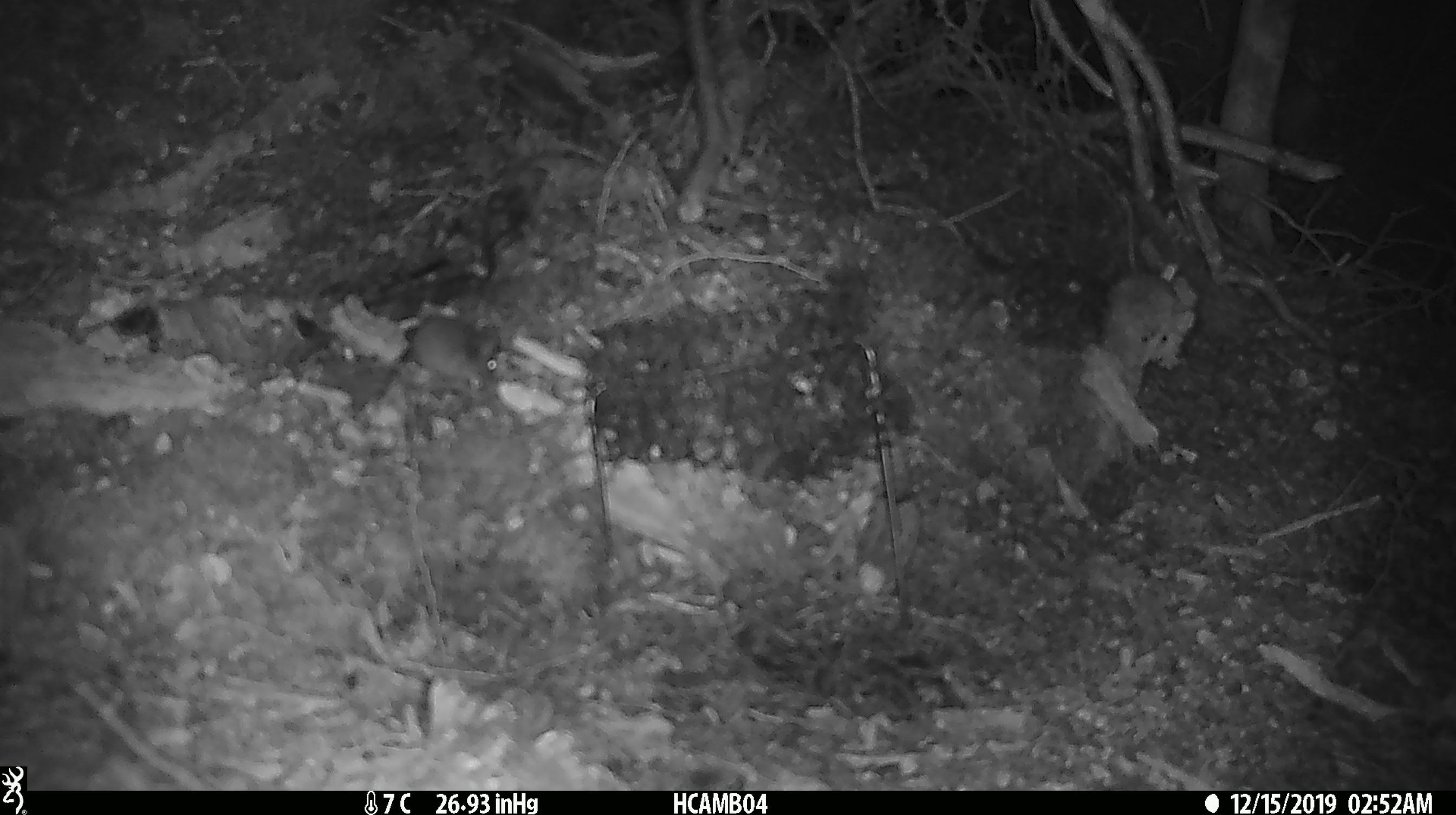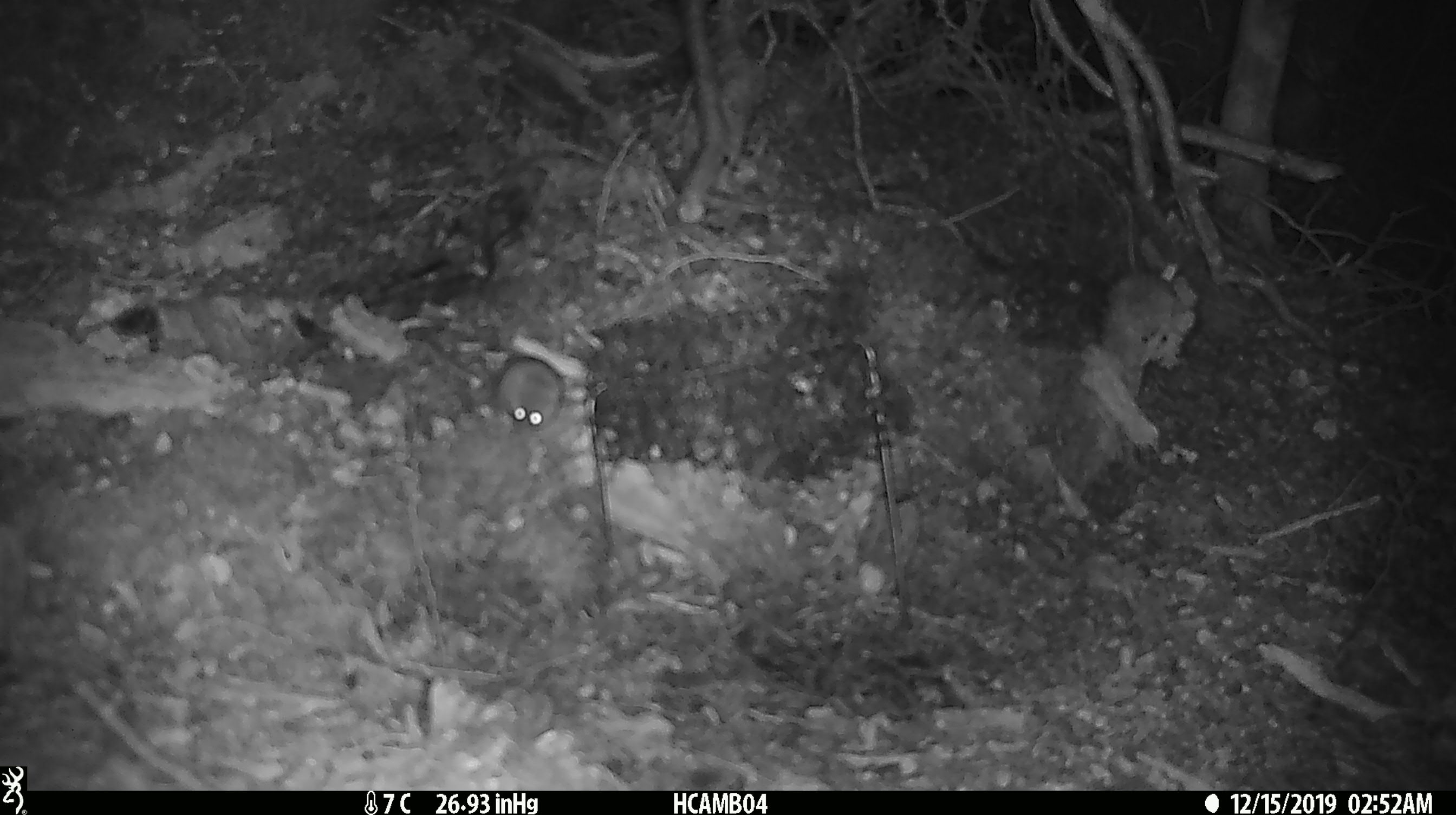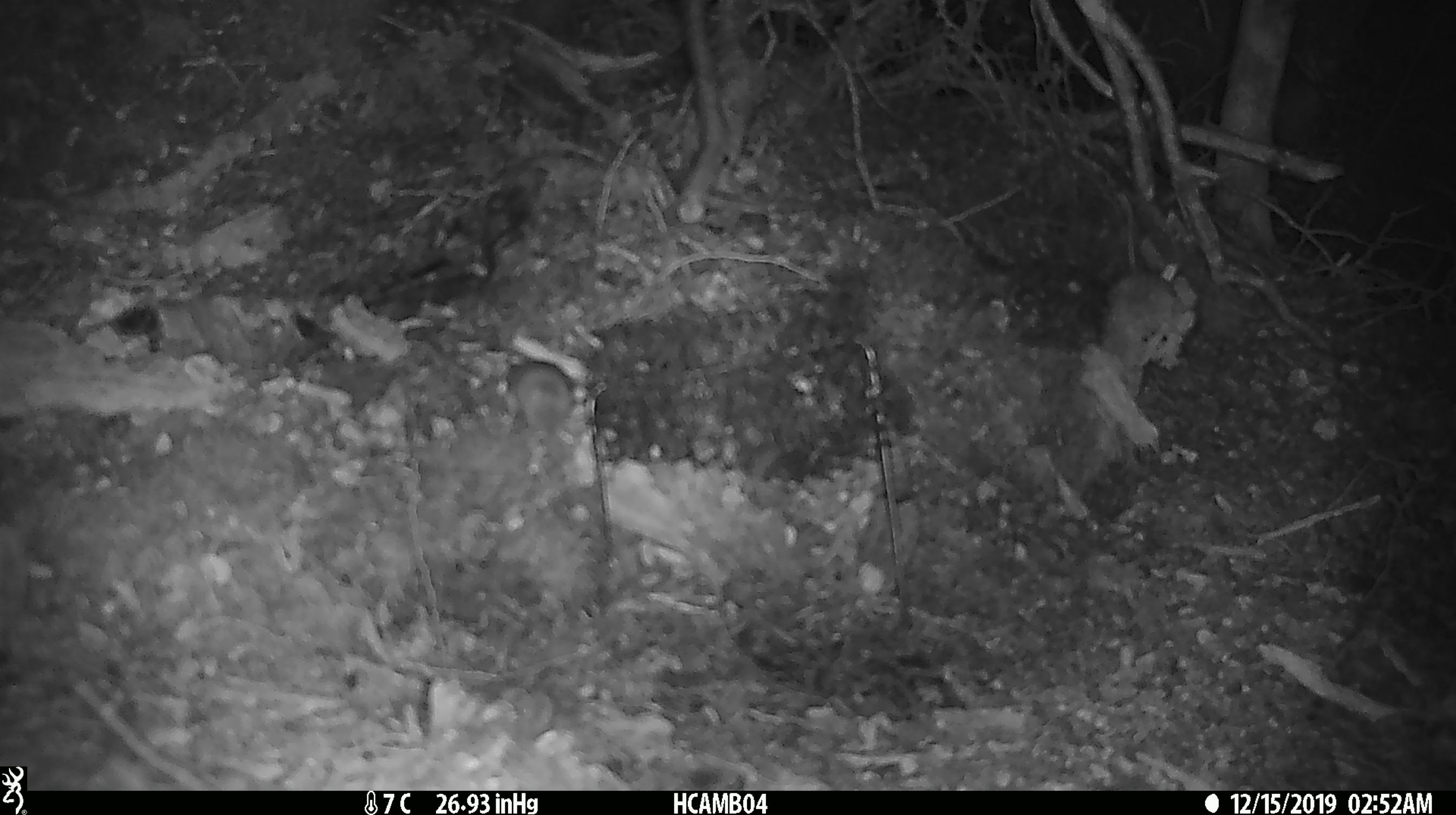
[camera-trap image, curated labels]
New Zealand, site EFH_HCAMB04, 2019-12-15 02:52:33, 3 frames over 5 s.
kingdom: Animalia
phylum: Chordata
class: Mammalia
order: Rodentia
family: Muridae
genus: Mus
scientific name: Mus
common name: mouse